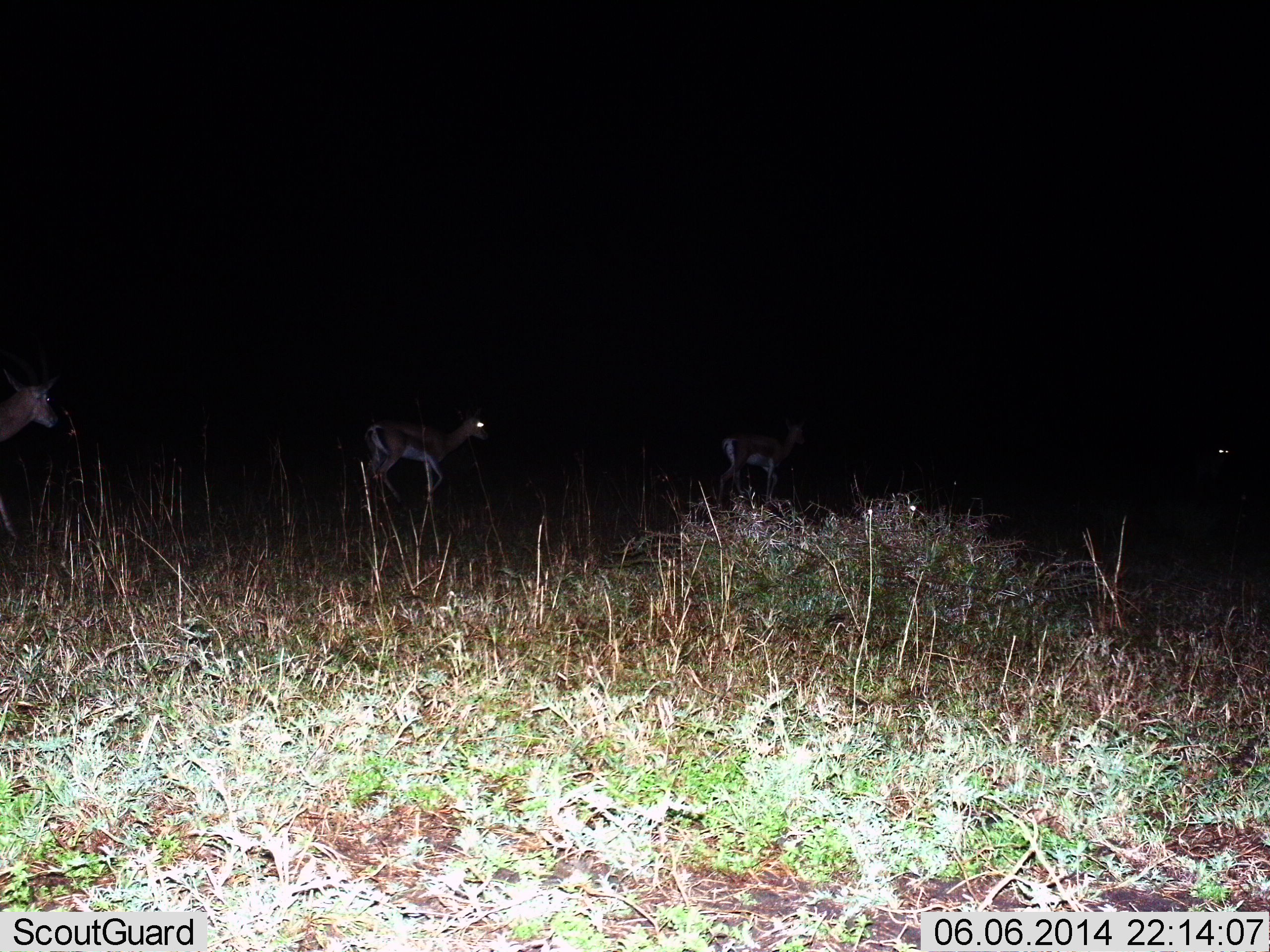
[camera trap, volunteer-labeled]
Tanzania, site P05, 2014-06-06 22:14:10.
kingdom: Animalia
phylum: Chordata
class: Mammalia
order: Artiodactyla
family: Bovidae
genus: Eudorcas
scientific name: Eudorcas thomsonii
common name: thomson's gazelle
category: gazellethomsons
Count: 4.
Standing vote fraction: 30%.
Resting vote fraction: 10%.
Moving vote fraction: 80%.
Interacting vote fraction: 0%.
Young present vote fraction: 0%.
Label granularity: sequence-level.